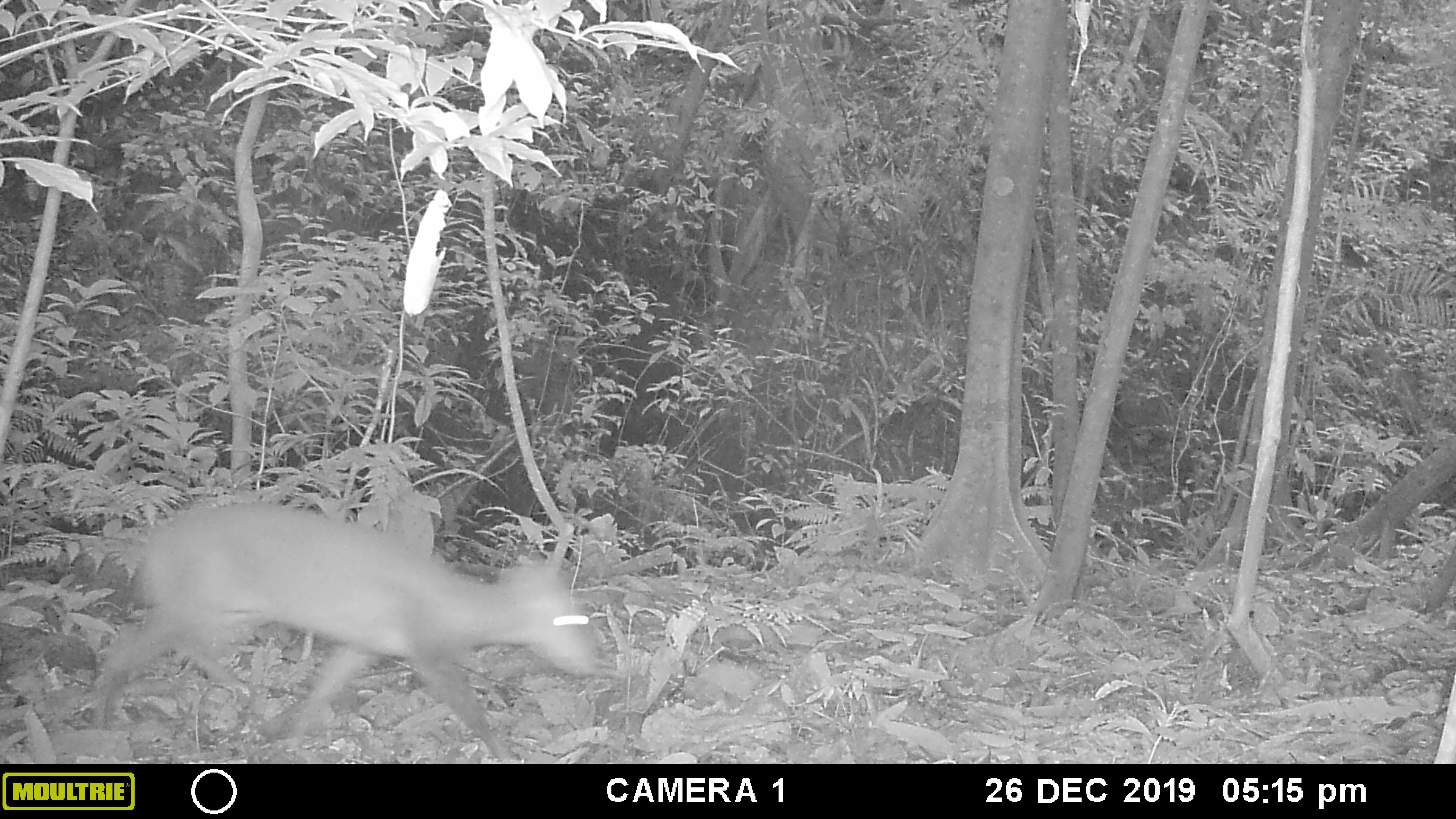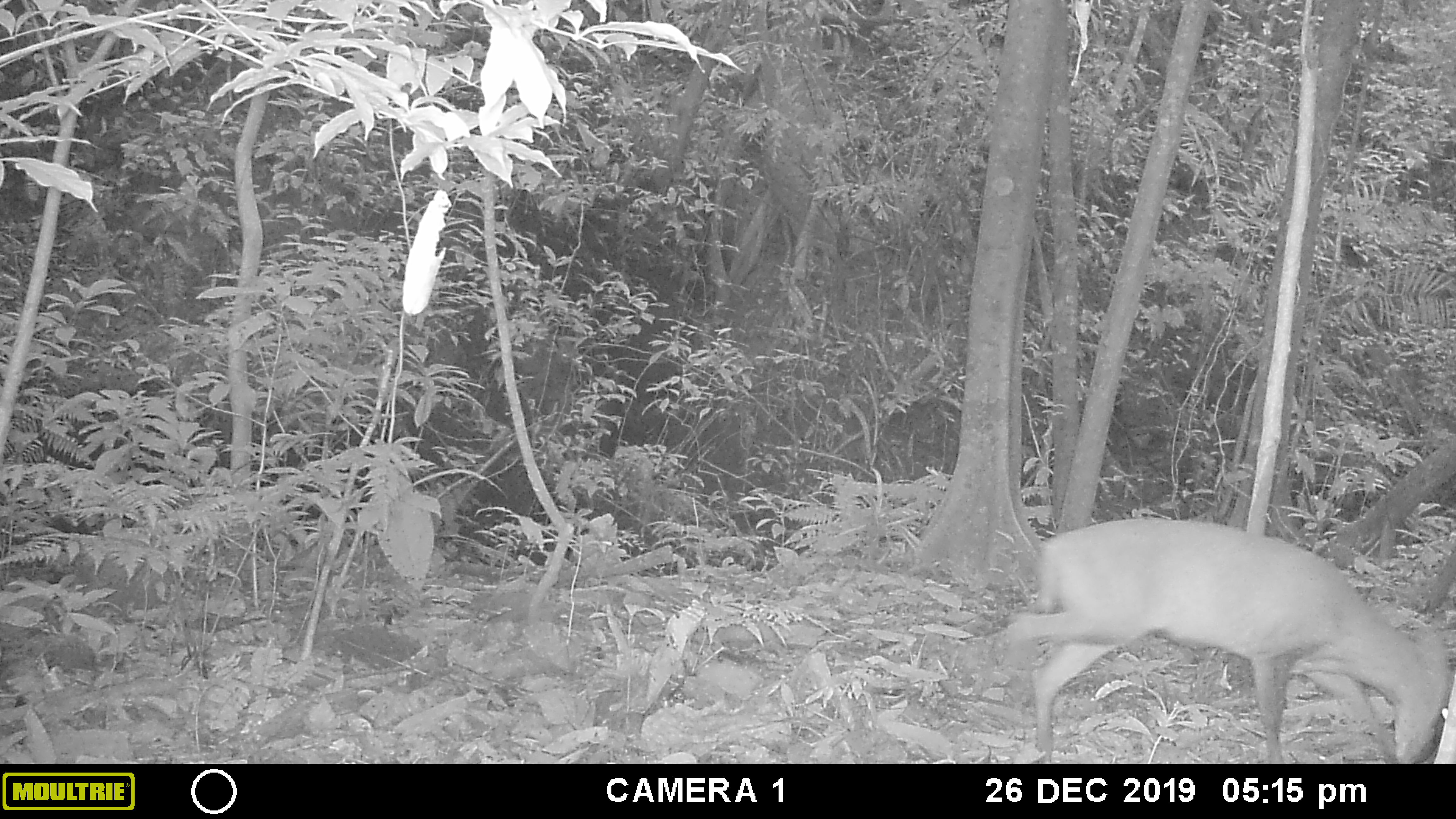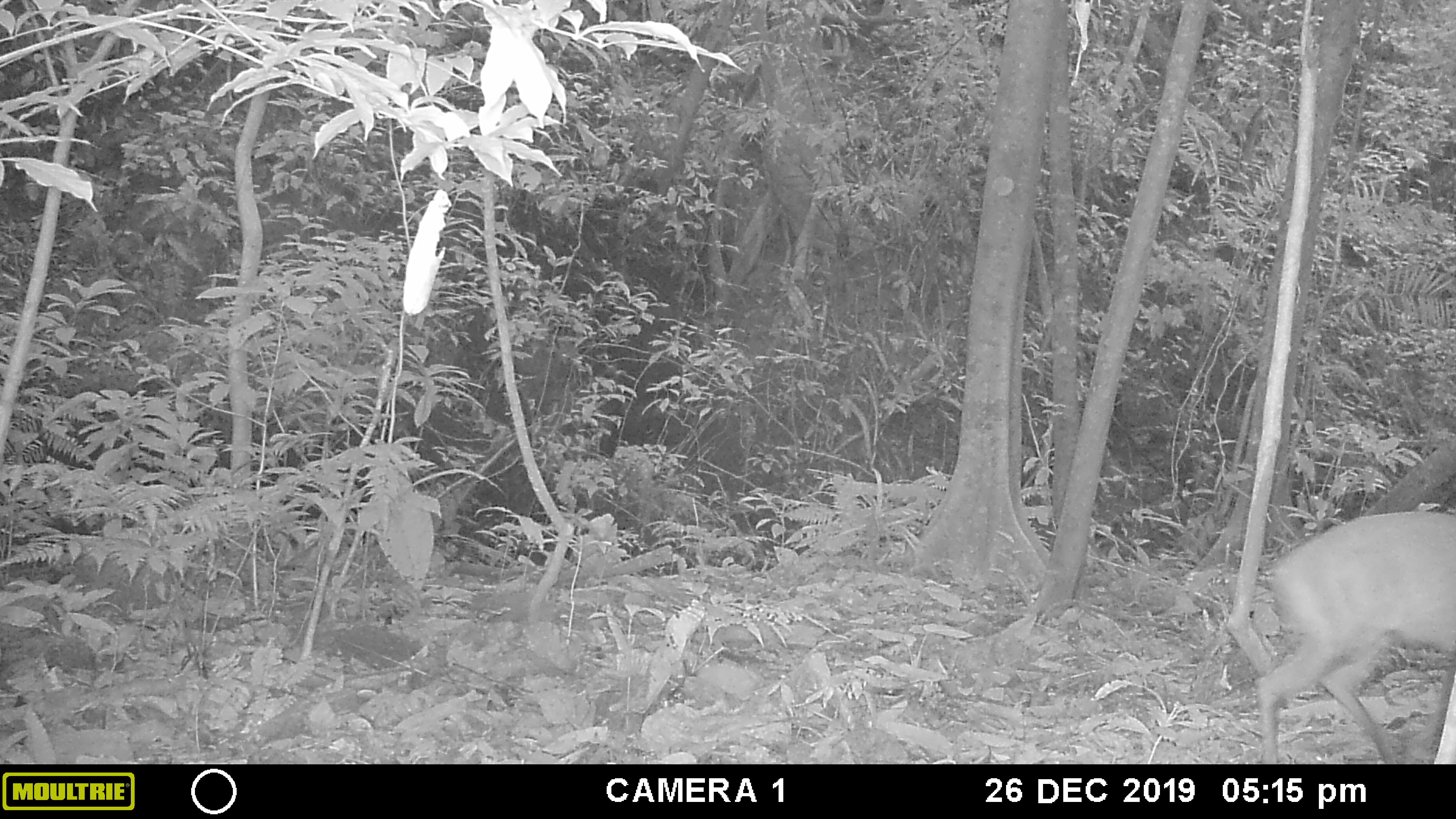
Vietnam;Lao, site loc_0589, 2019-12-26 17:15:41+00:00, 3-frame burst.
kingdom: Animalia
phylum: Chordata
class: Mammalia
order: Artiodactyla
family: Cervidae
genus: Muntiacus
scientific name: Muntiacus muntjak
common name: red muntjac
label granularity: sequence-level